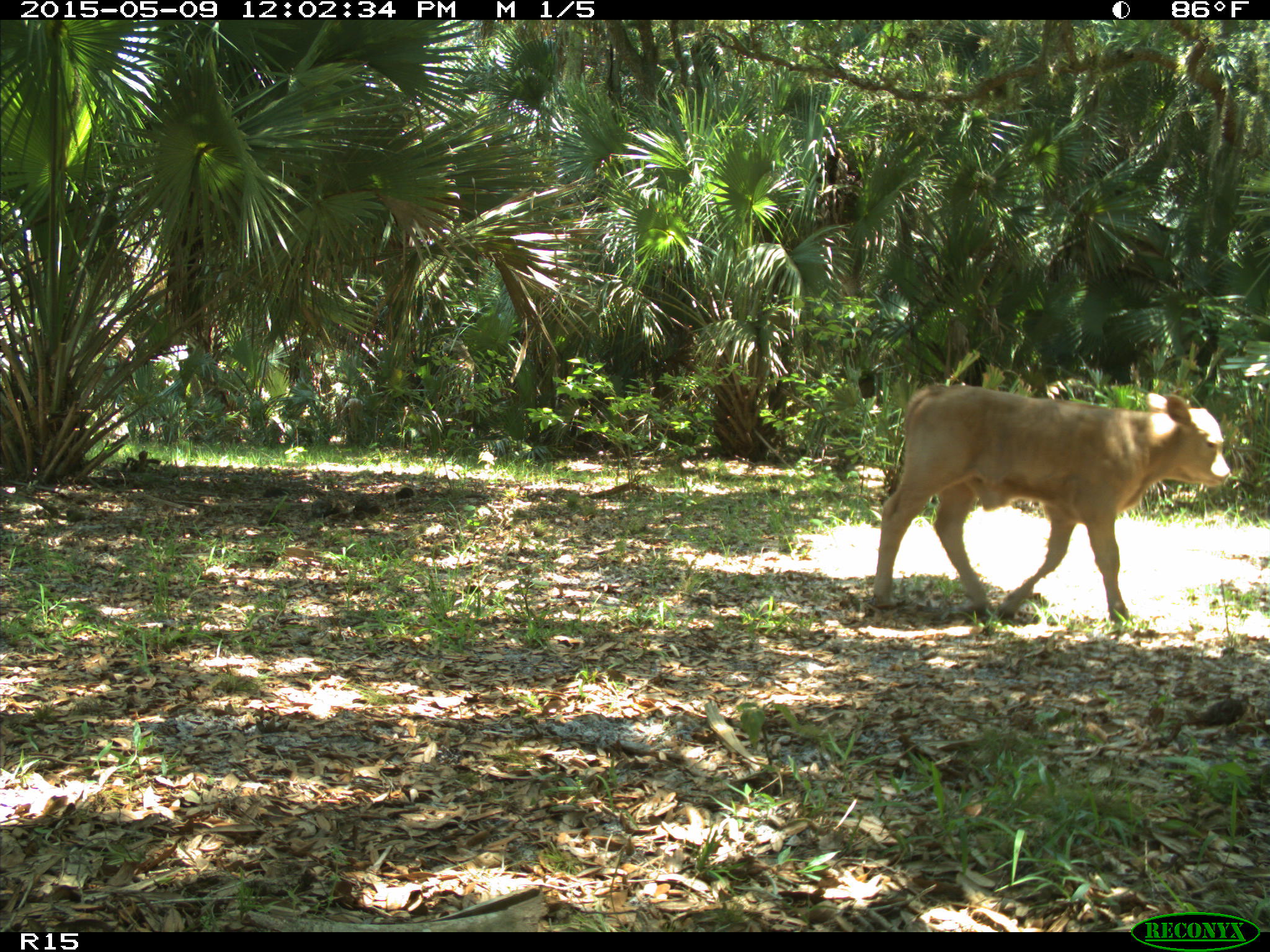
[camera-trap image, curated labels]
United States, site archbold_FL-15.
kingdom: Animalia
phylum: Chordata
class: Mammalia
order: Artiodactyla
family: Bovidae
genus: Bos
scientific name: Bos taurus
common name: domestic cow